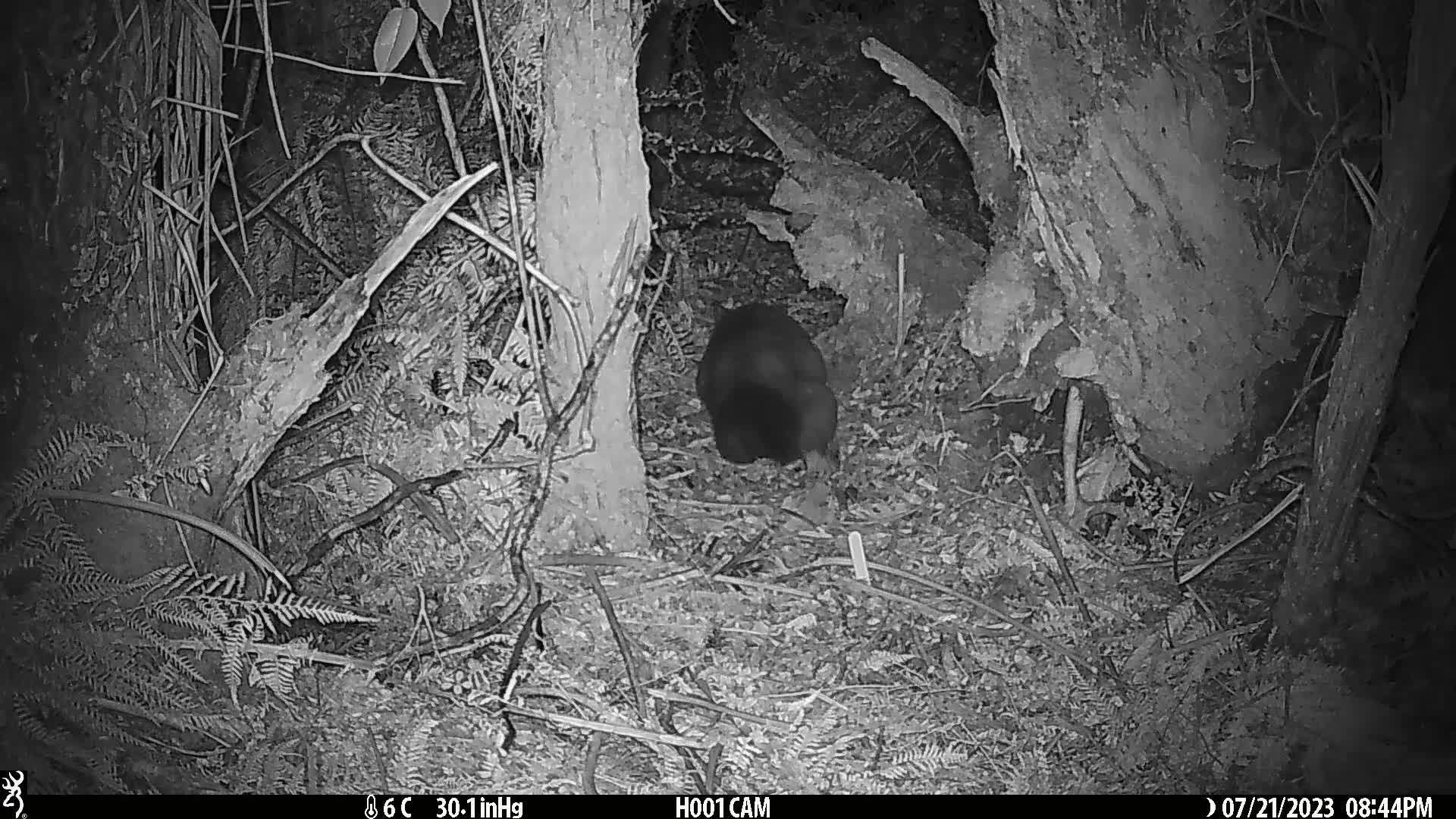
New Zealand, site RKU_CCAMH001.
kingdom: Animalia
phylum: Chordata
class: Mammalia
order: Diprotodontia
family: Phalangeridae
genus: Trichosurus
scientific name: Trichosurus vulpecula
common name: common brushtail possum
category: possum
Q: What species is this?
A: Possum (common brushtail possum) (Trichosurus vulpecula).